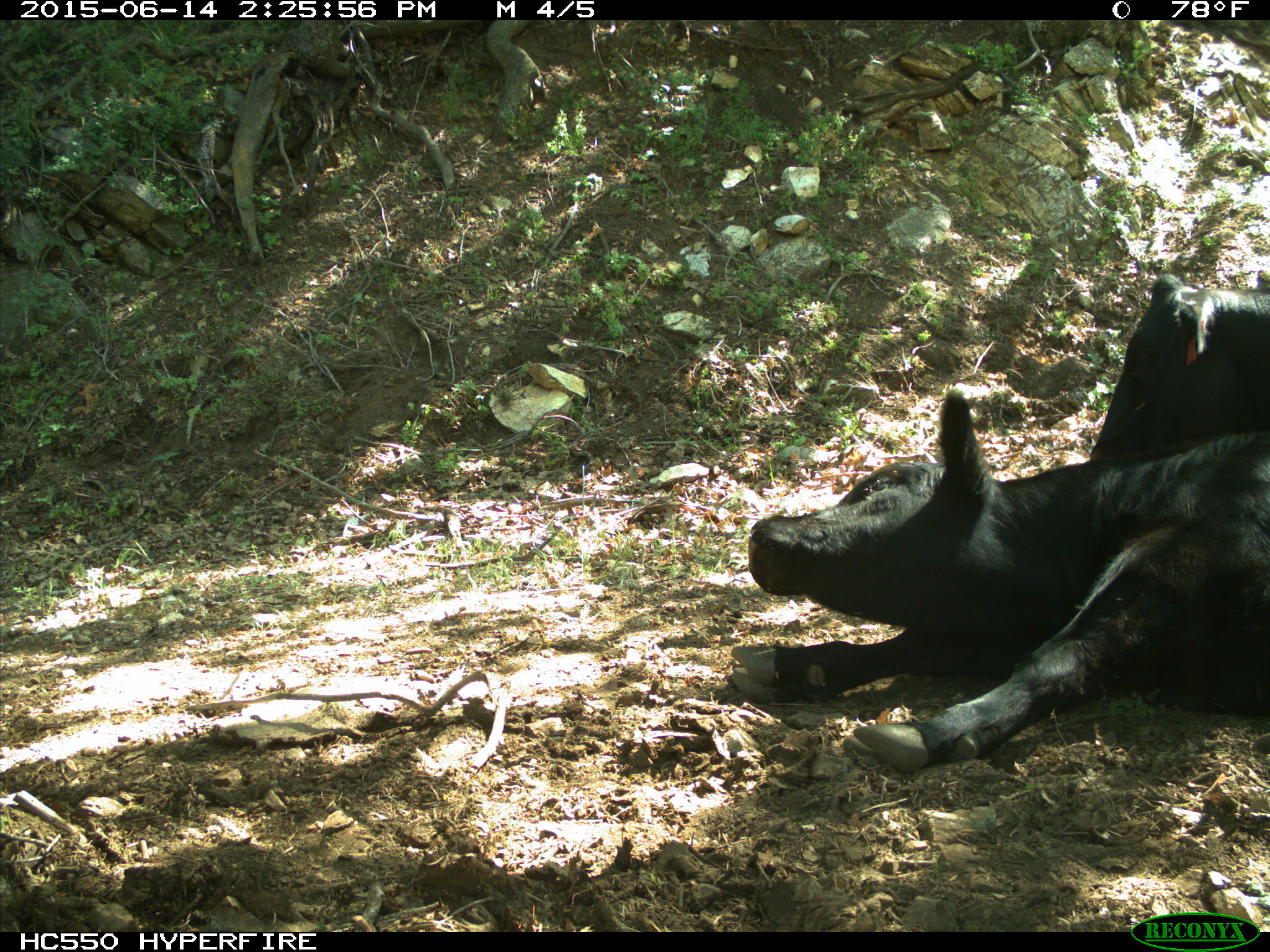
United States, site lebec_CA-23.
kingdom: Animalia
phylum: Chordata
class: Mammalia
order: Artiodactyla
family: Bovidae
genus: Bos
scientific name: Bos taurus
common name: domestic cow